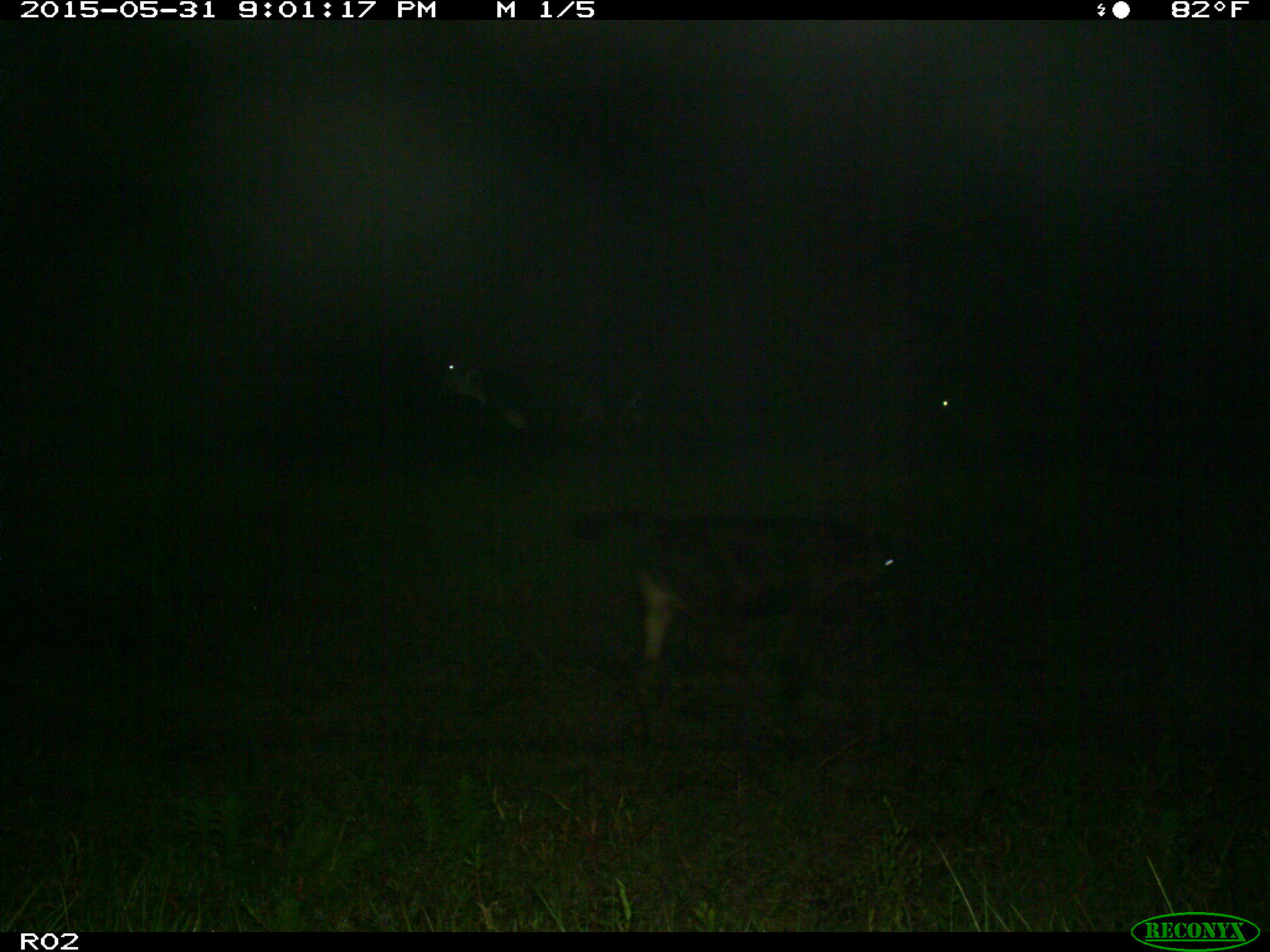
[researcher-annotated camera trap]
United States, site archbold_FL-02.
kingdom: Animalia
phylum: Chordata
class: Mammalia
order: Artiodactyla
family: Bovidae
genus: Bos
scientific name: Bos taurus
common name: domestic cow